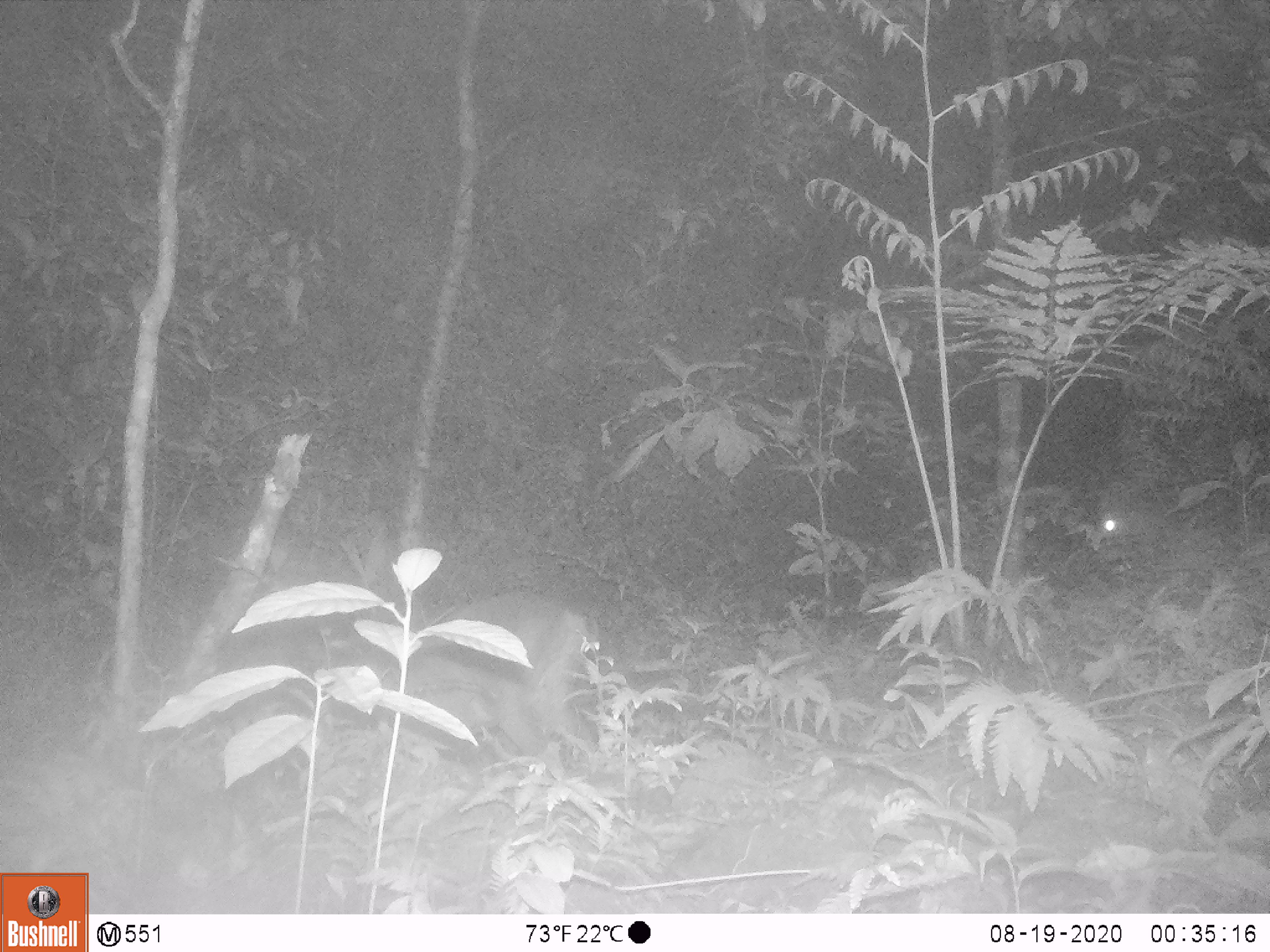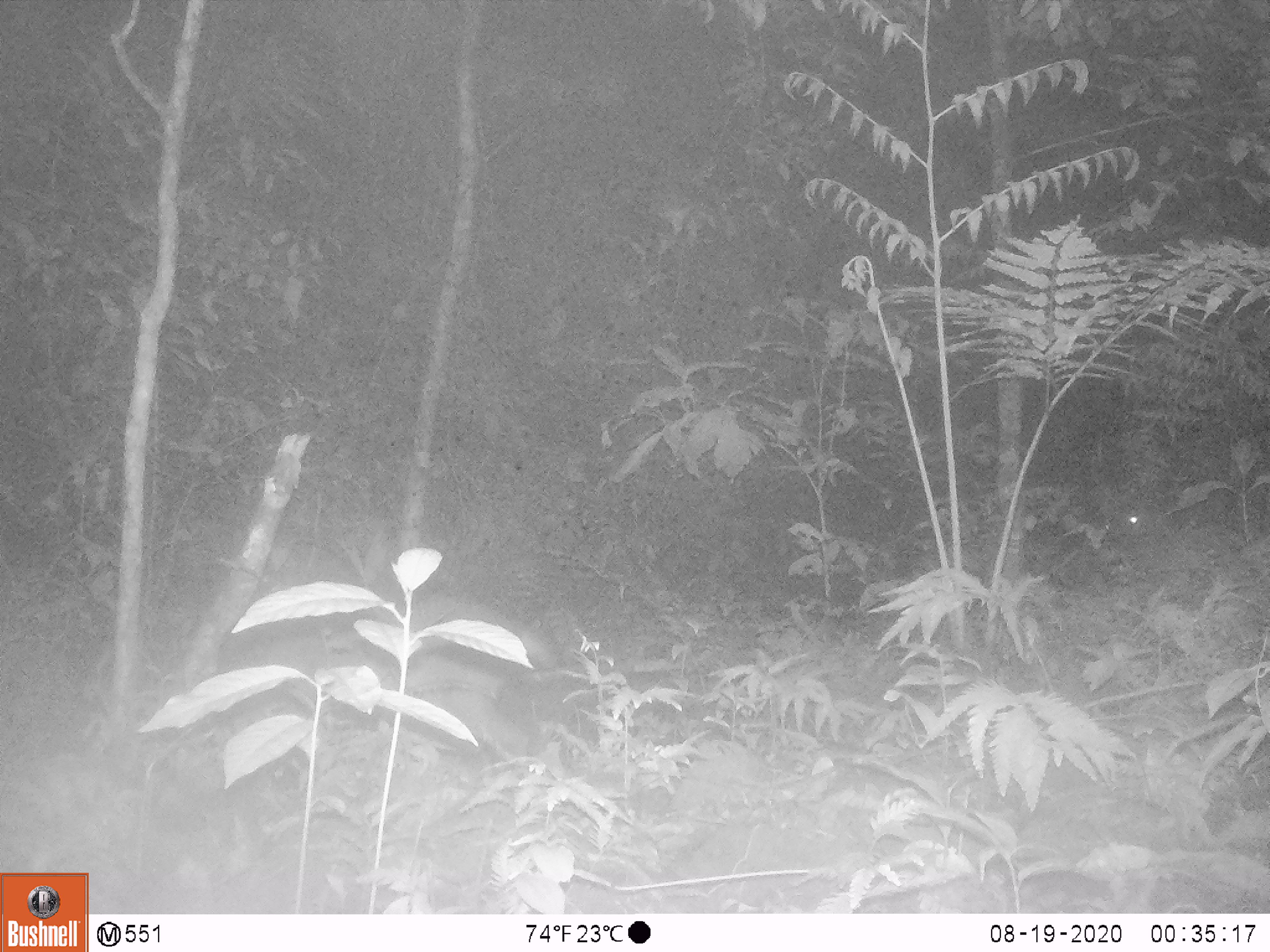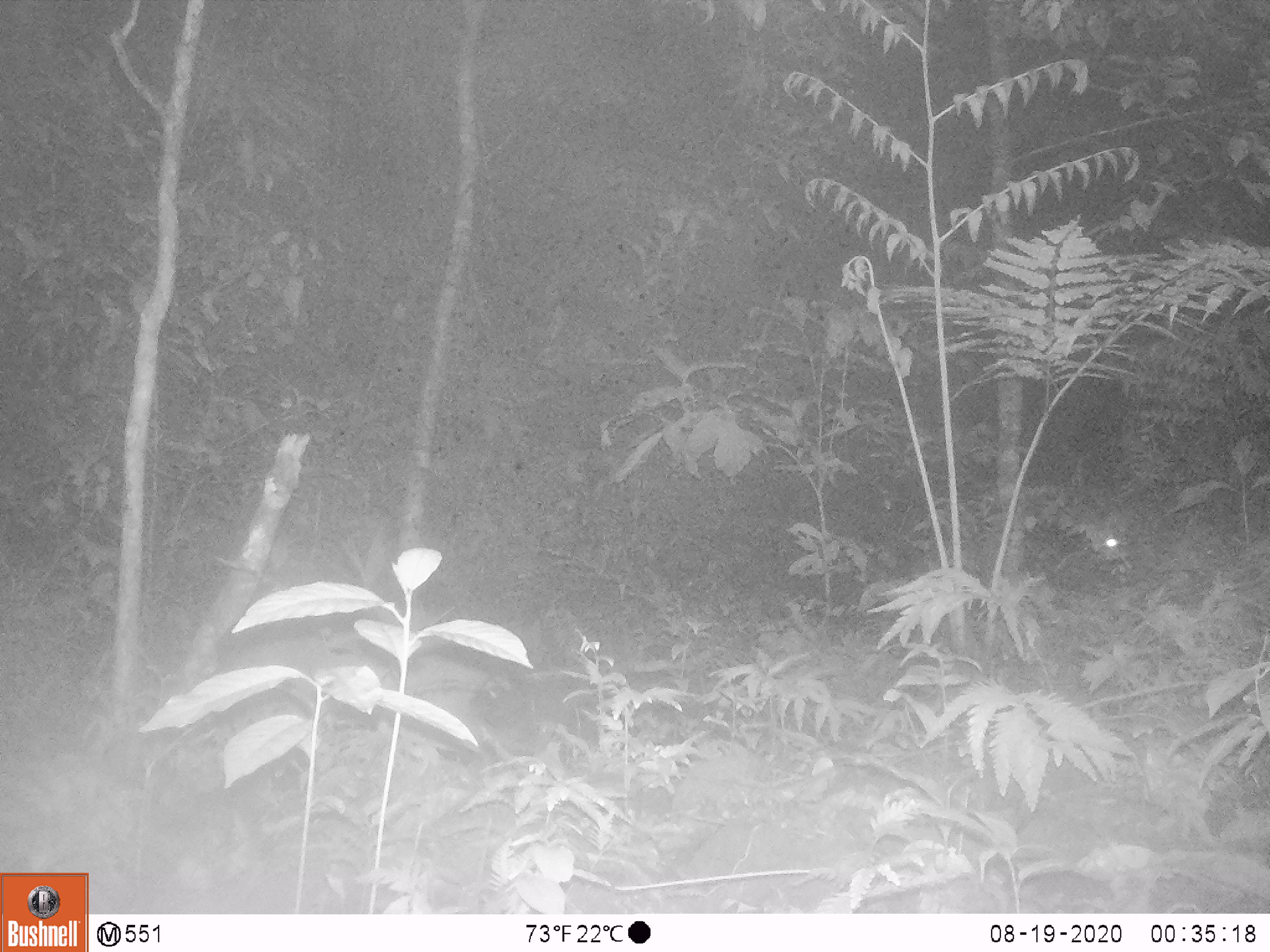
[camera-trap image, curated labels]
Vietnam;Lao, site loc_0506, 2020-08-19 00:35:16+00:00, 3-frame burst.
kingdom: Animalia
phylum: Chordata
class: Mammalia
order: Artiodactyla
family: Cervidae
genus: Muntiacus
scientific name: Muntiacus vuquangensis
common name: large-antlered muntjac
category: large antlered muntjac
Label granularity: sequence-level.